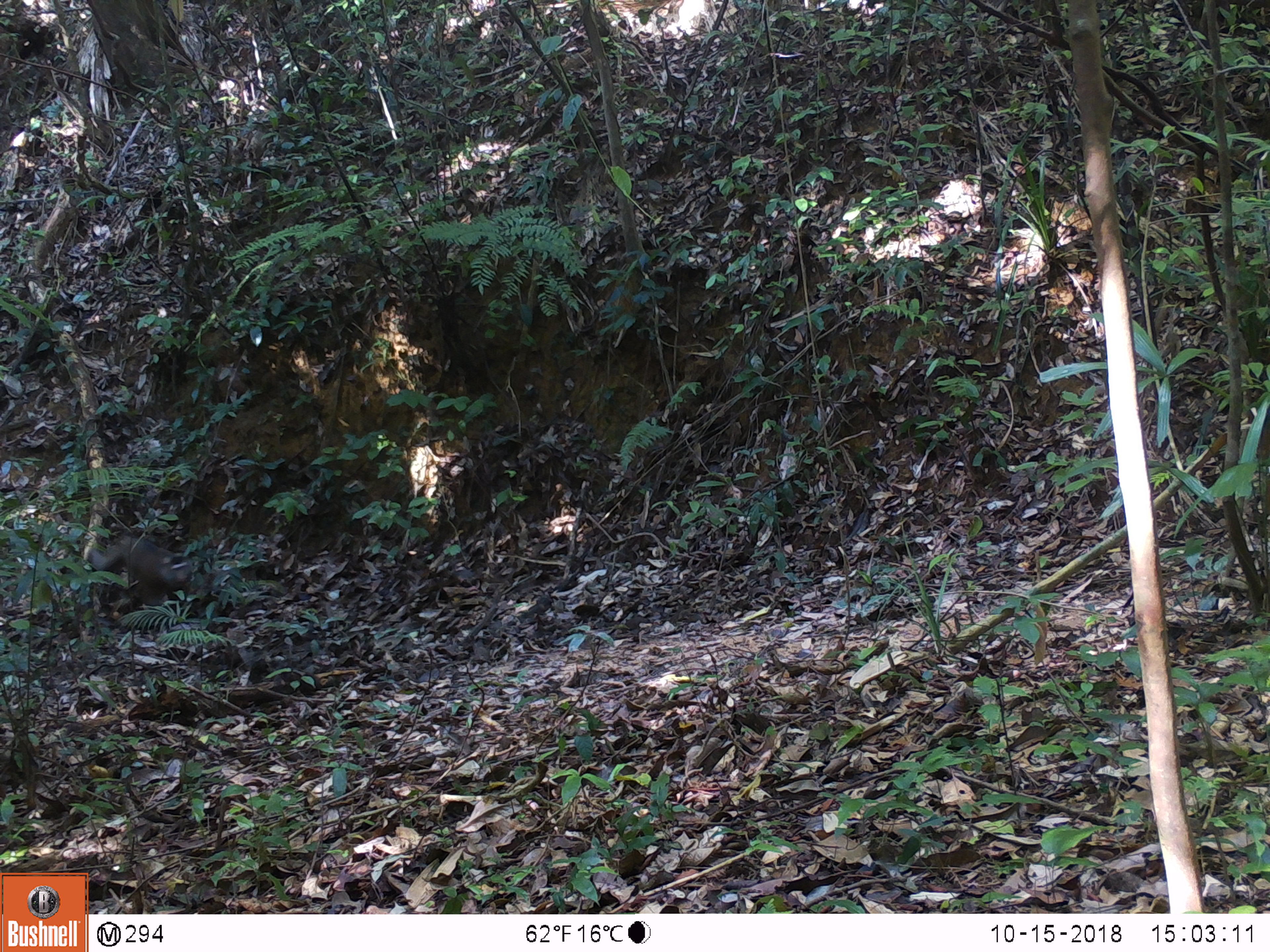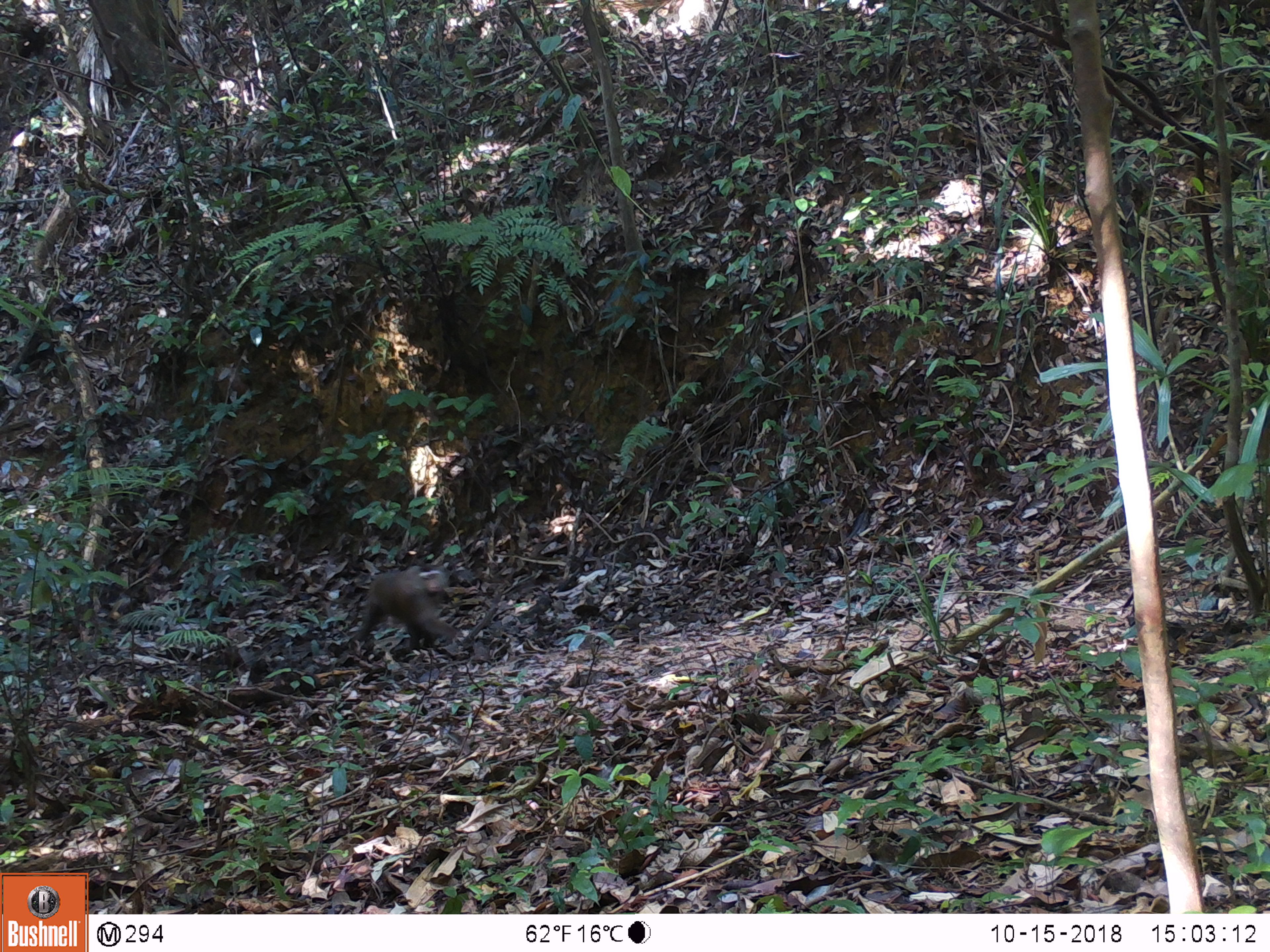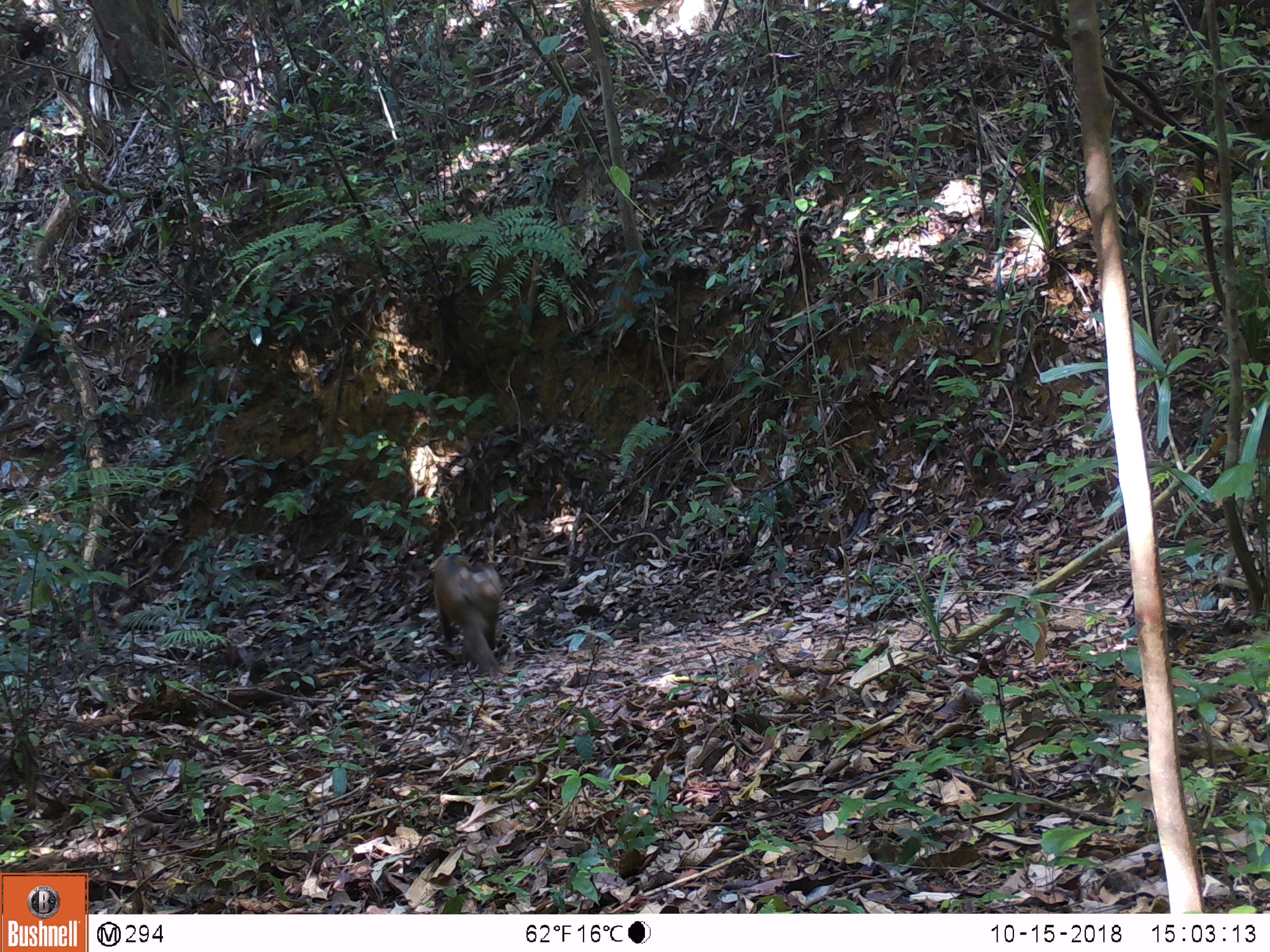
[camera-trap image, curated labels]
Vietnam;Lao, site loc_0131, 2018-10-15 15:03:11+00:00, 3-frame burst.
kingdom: Animalia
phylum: Chordata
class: Mammalia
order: Primates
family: Cercopithecidae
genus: Macaca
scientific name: Macaca nemestrina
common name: pig-tailed macaque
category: pig tailed macaque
Pig tailed macaque (pig-tailed macaque) (Macaca nemestrina). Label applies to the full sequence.